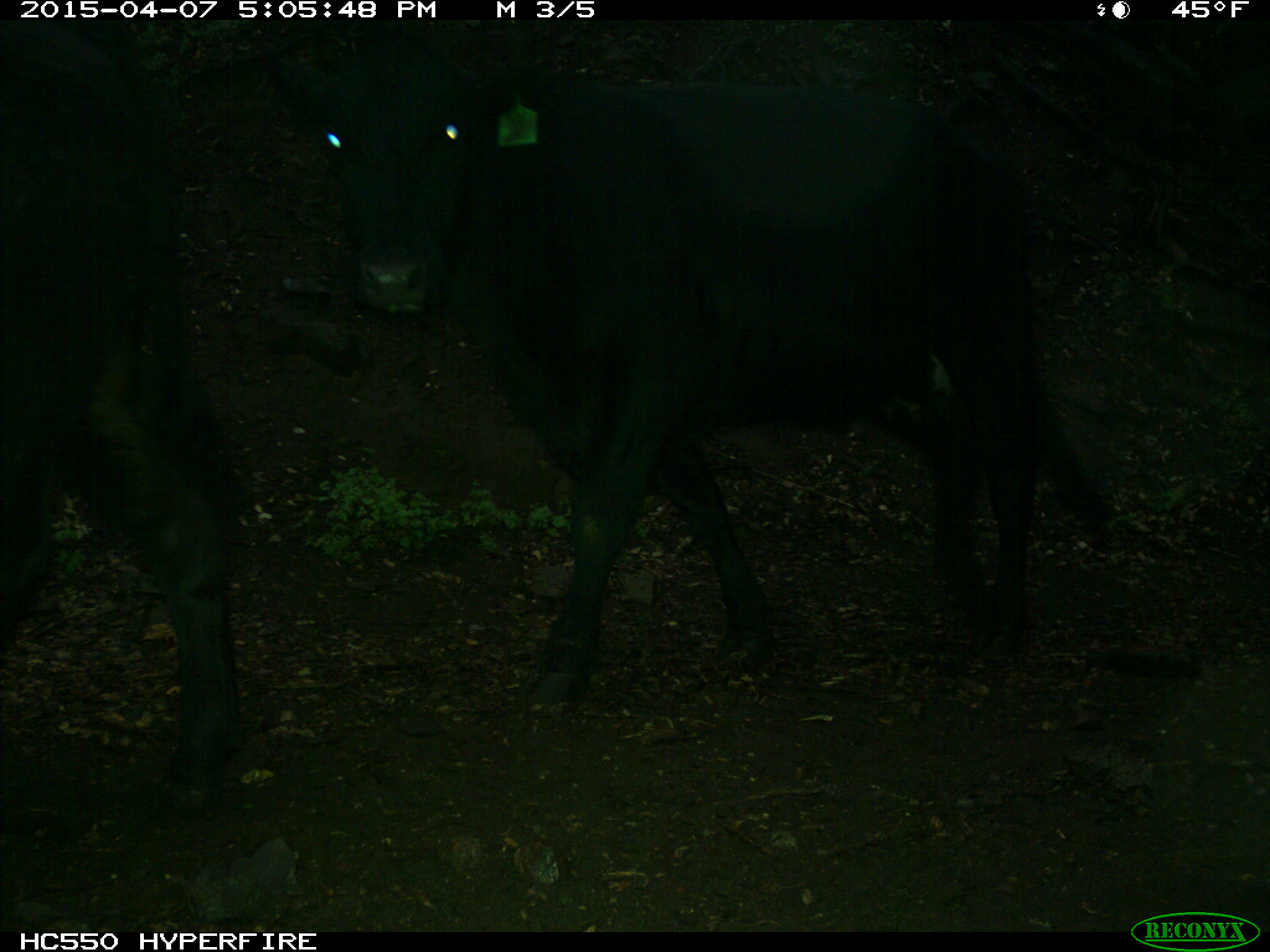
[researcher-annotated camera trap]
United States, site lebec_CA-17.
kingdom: Animalia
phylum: Chordata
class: Mammalia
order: Artiodactyla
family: Bovidae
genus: Bos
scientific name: Bos taurus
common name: domestic cow